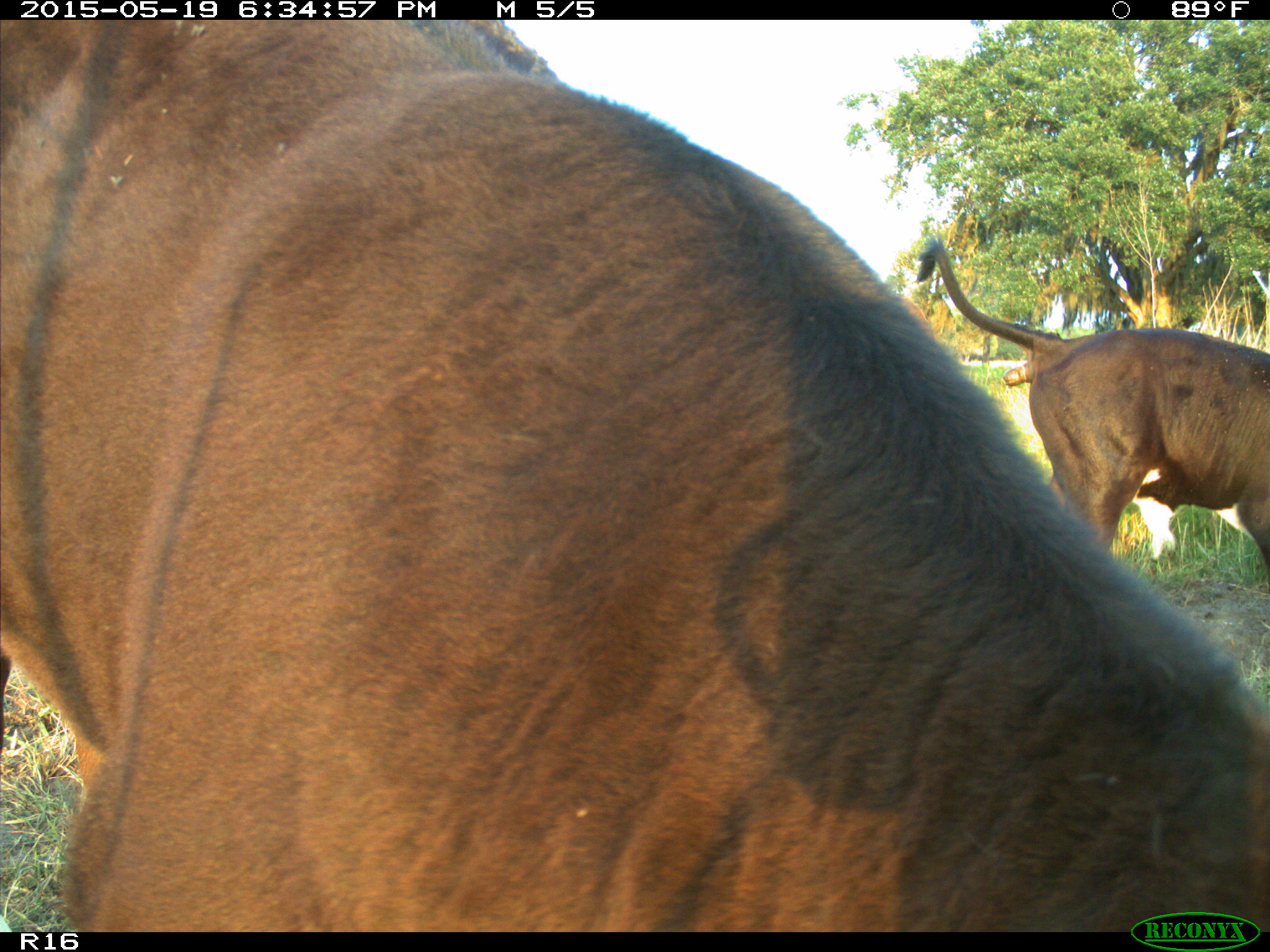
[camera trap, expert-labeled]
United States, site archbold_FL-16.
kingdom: Animalia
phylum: Chordata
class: Mammalia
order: Artiodactyla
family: Bovidae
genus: Bos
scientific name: Bos taurus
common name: domestic cow